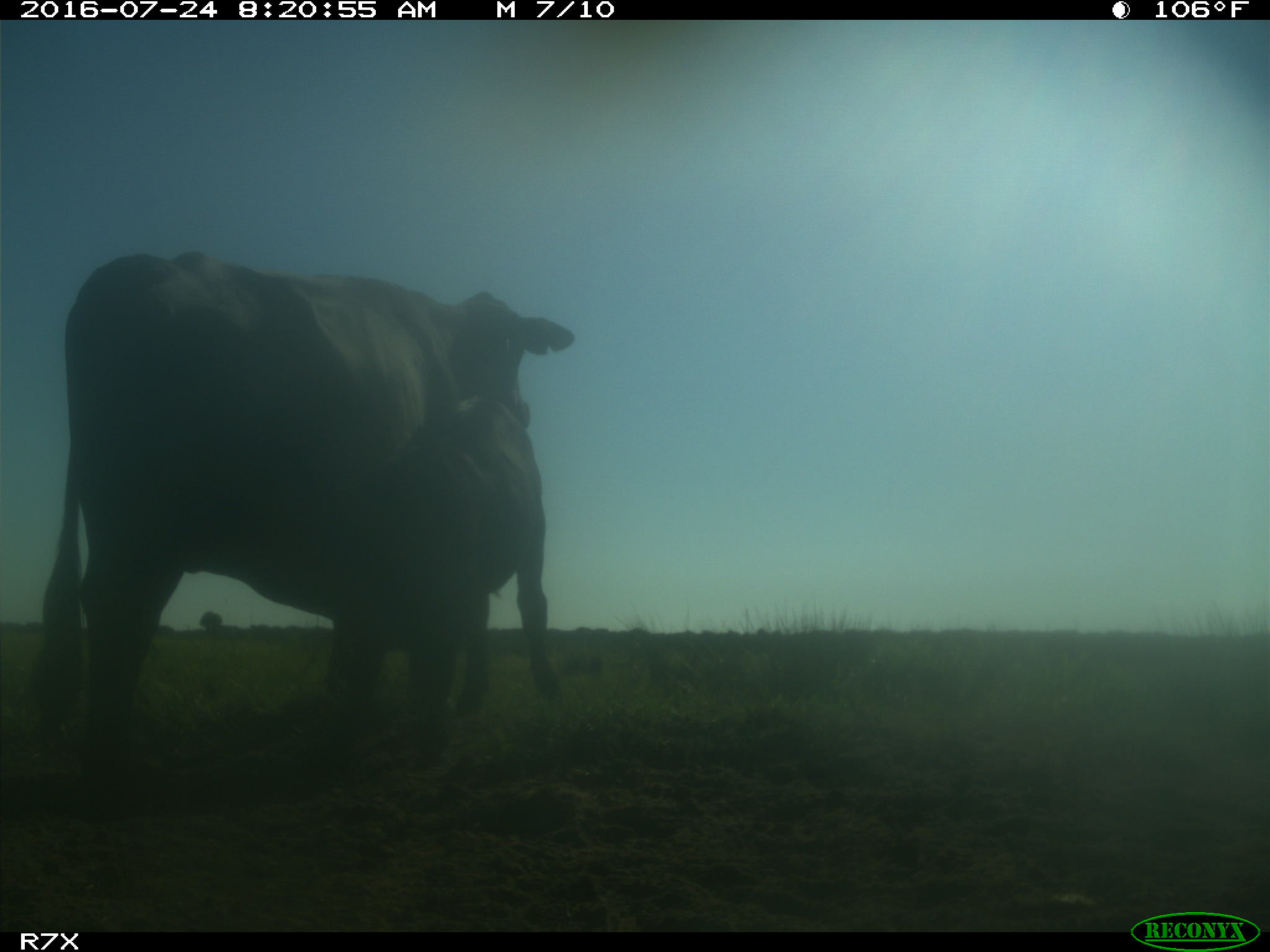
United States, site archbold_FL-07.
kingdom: Animalia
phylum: Chordata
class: Mammalia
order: Artiodactyla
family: Bovidae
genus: Bos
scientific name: Bos taurus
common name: domestic cow